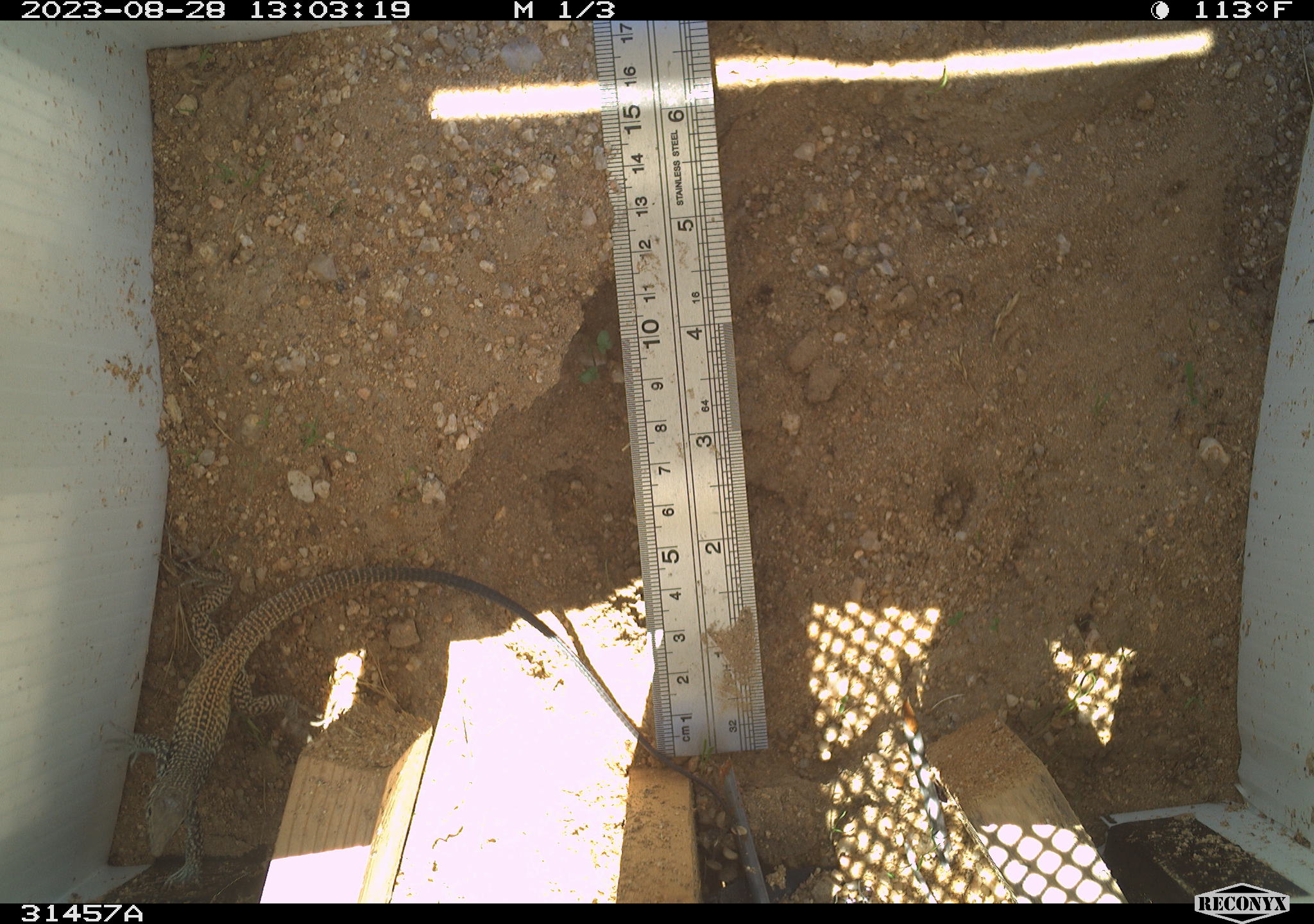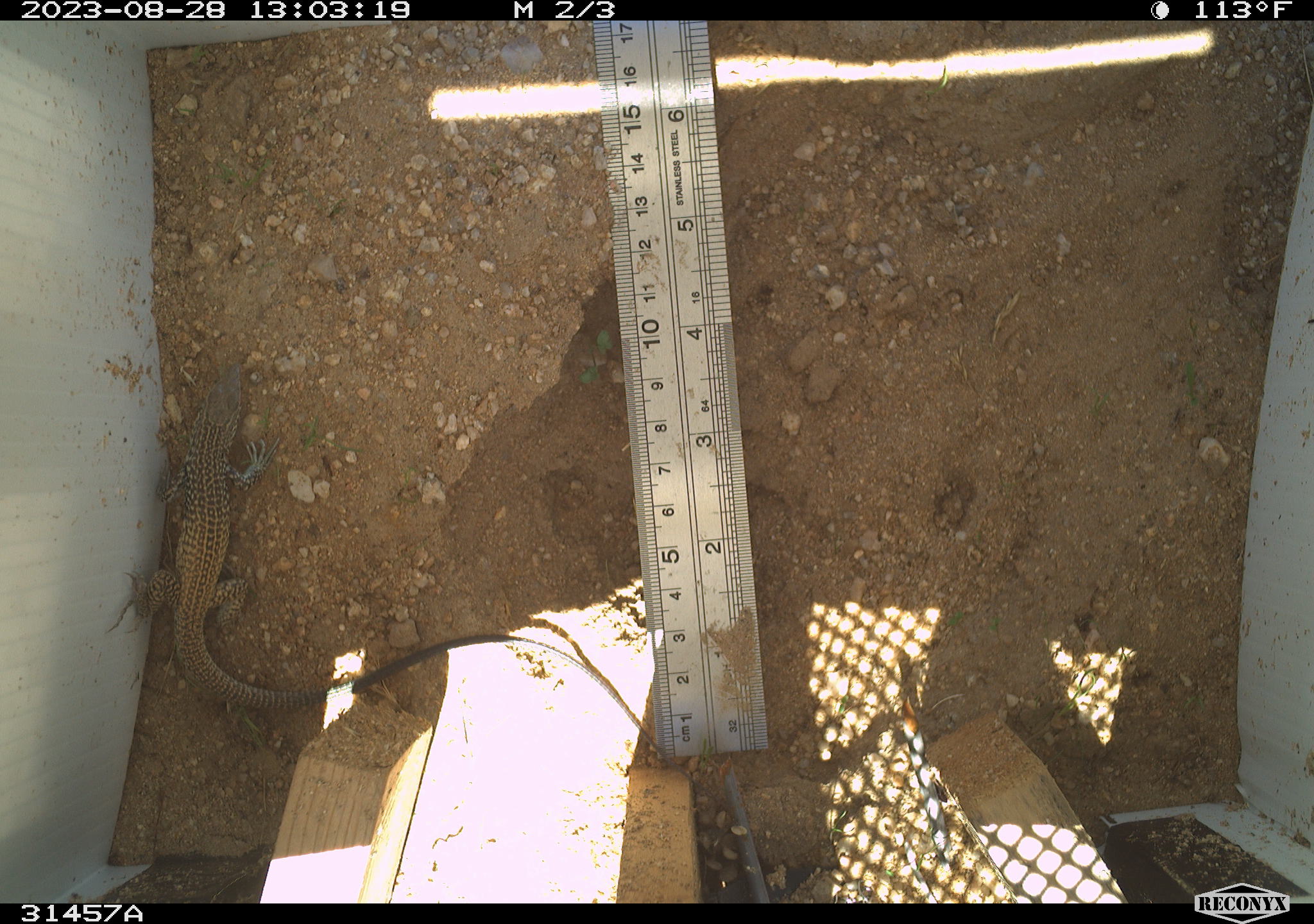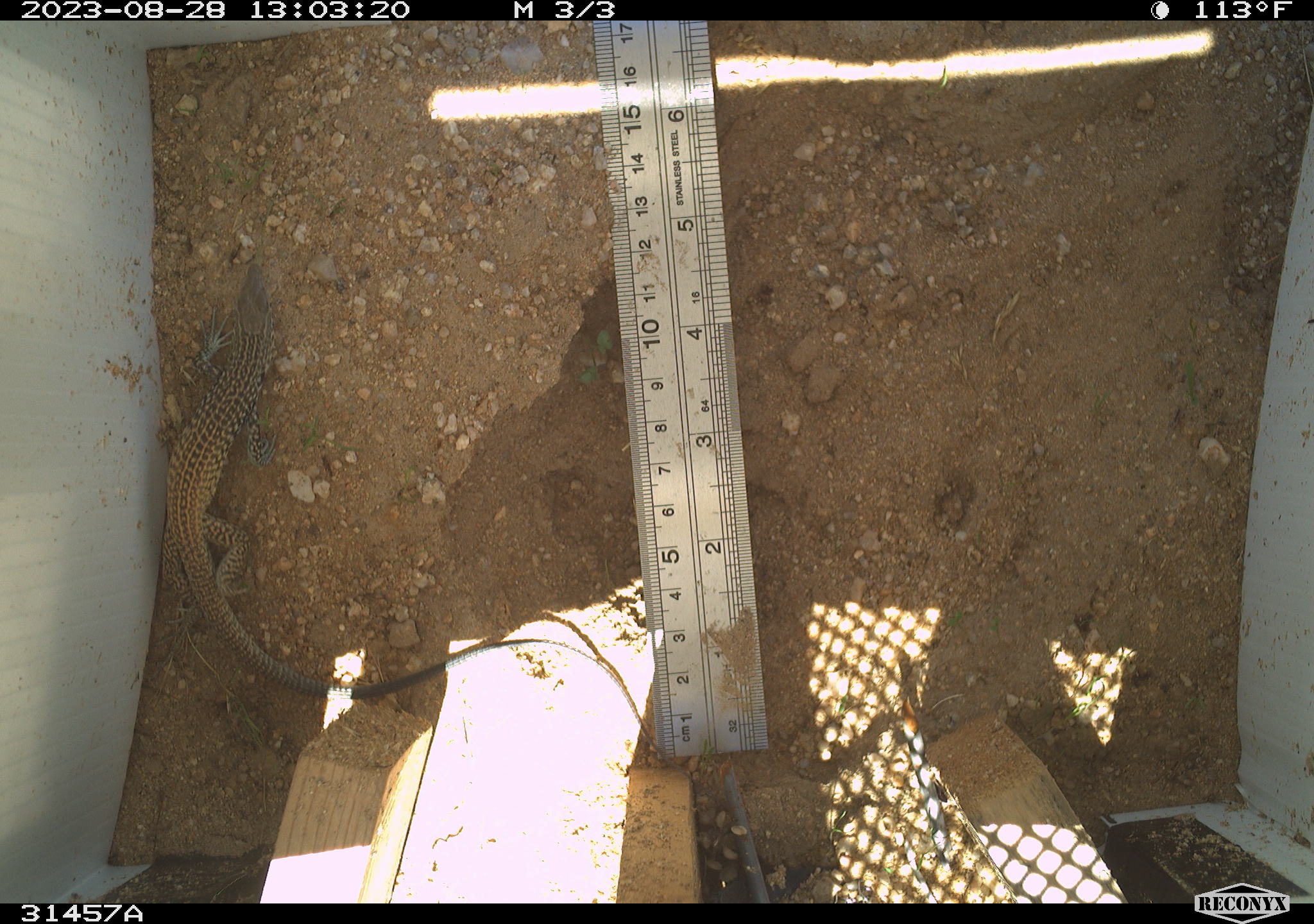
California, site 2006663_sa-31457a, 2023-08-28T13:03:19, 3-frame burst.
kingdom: Animalia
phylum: Chordata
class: Reptilia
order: Squamata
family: Teiidae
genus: Aspidoscelis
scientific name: Aspidoscelis tigris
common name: western whiptail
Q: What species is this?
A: Western whiptail (Aspidoscelis tigris).